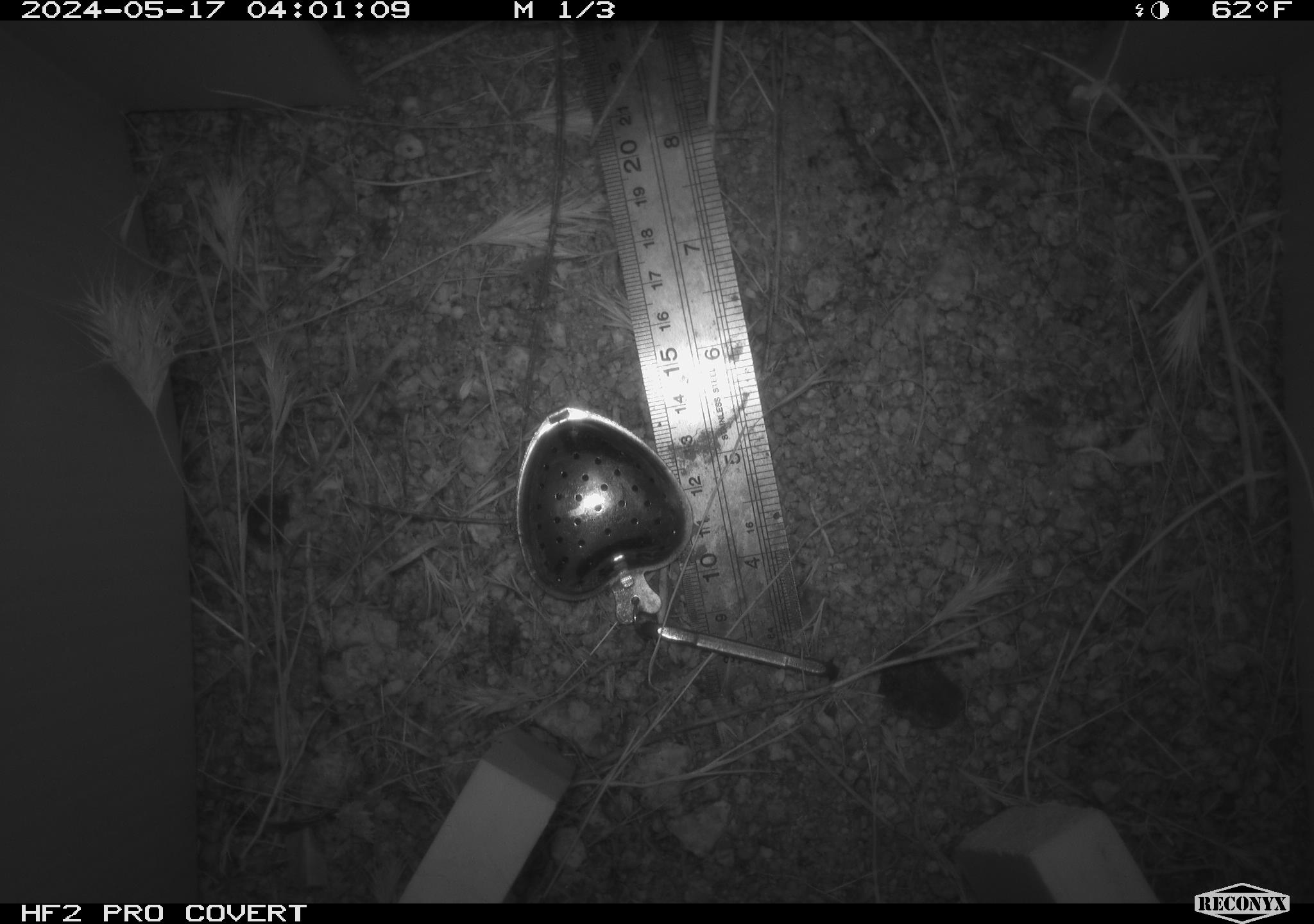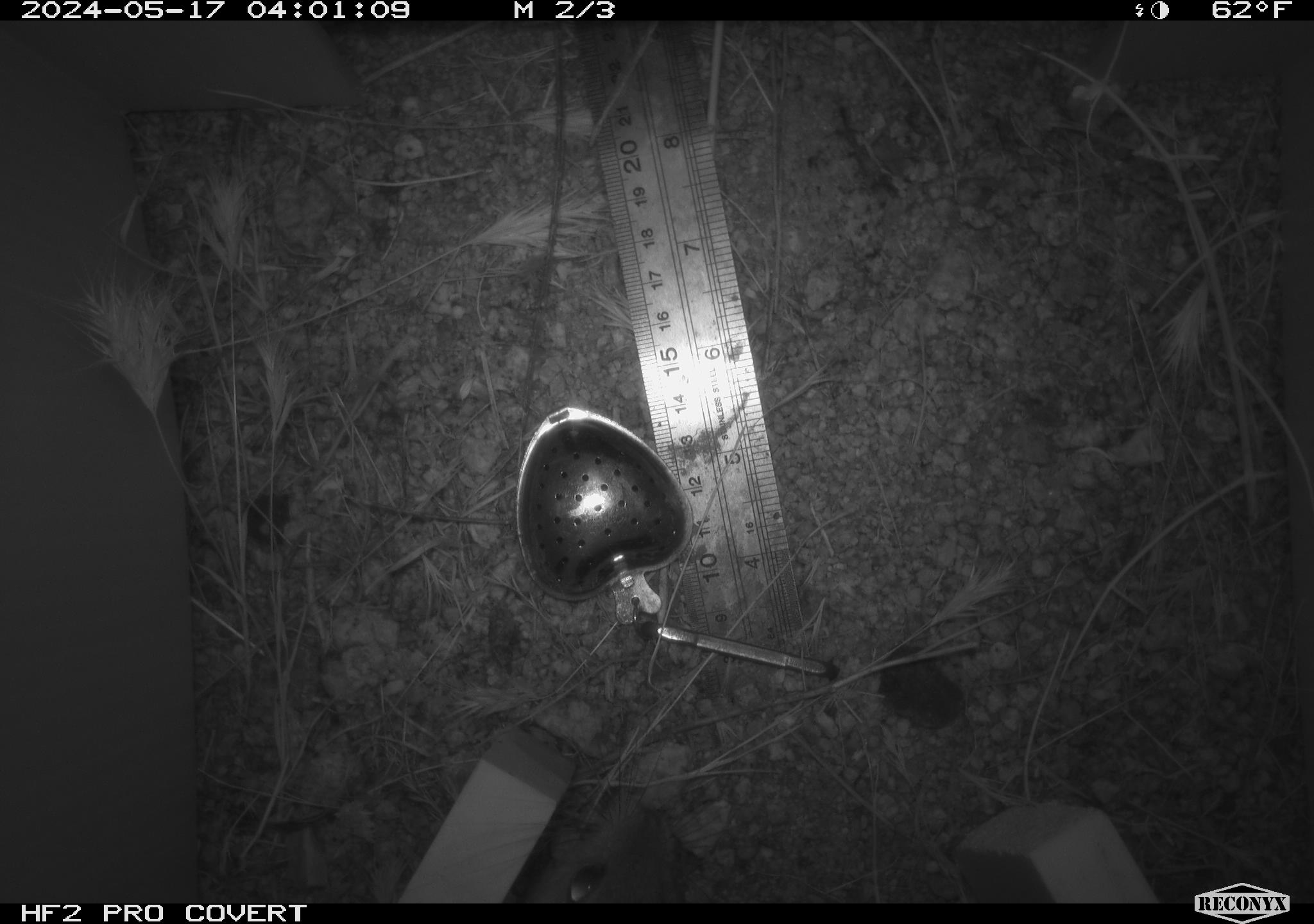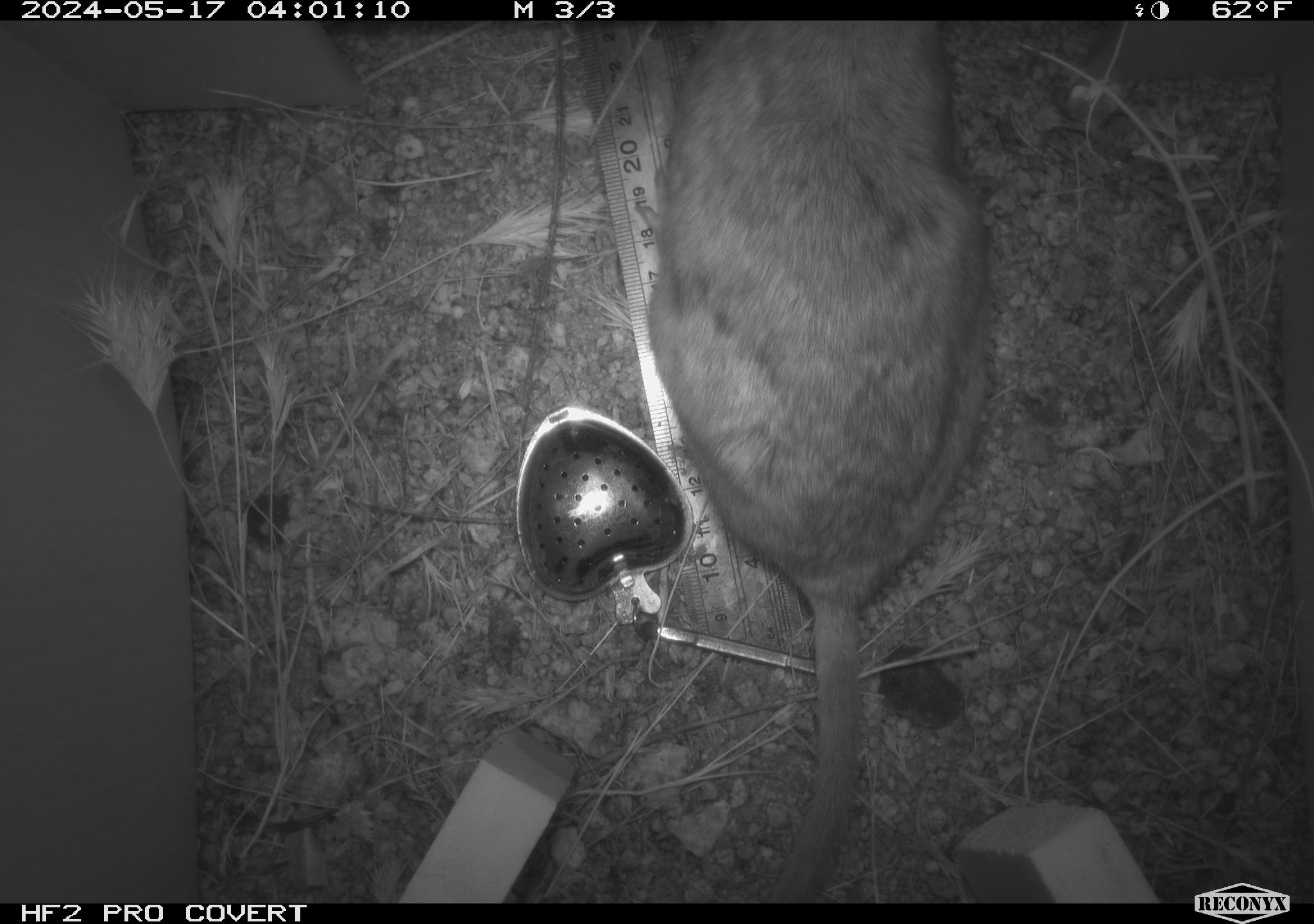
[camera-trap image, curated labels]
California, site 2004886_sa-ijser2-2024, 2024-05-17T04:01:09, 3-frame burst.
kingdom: Animalia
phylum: Chordata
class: Mammalia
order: Rodentia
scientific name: Rodentia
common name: woodrat or rat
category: woodrat or rat species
Woodrat or rat species (woodrat or rat) (Rodentia).